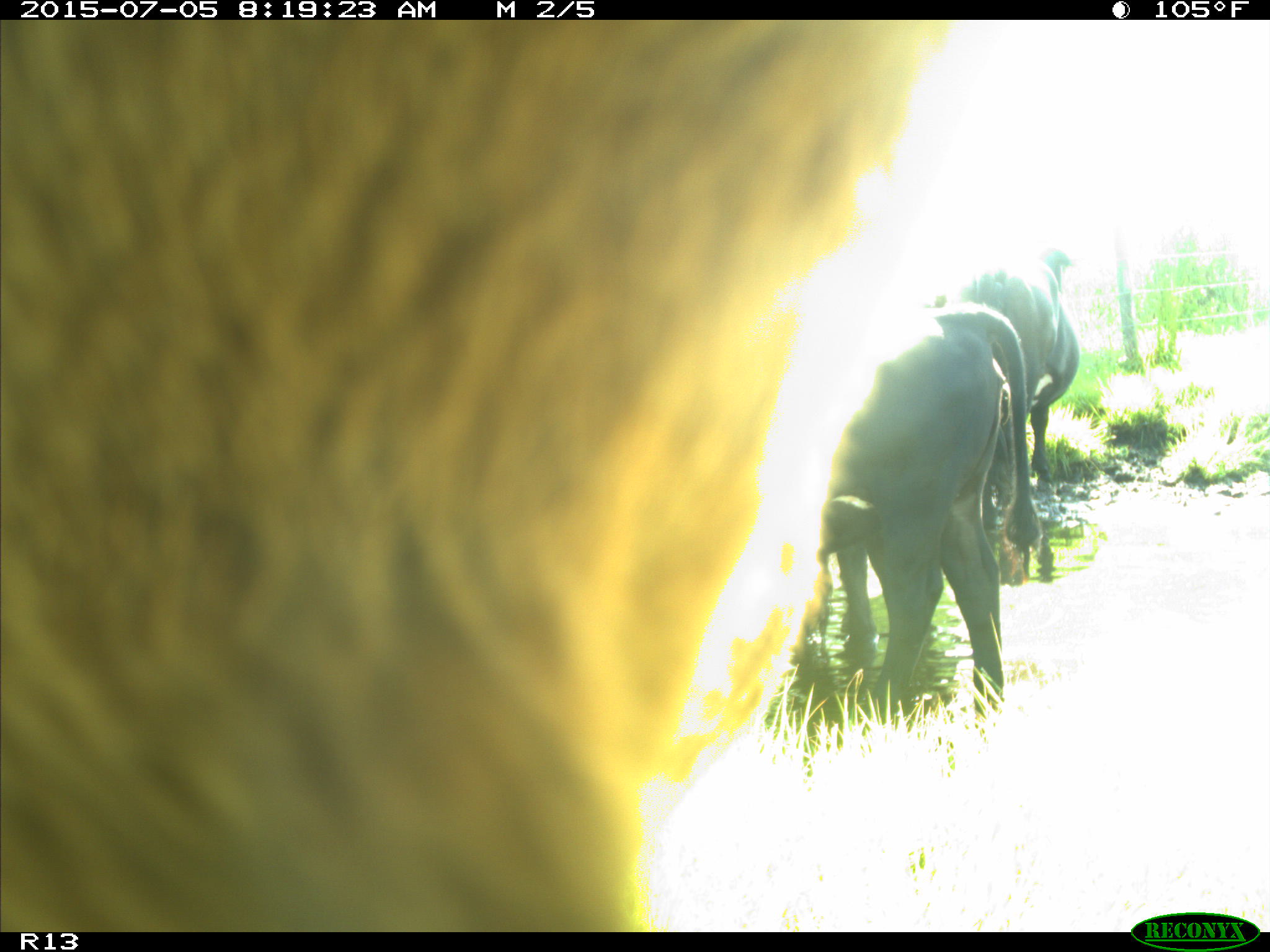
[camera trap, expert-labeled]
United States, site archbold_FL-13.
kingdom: Animalia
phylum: Chordata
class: Mammalia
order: Artiodactyla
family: Bovidae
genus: Bos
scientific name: Bos taurus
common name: domestic cow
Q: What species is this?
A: Bos taurus (domestic cow).